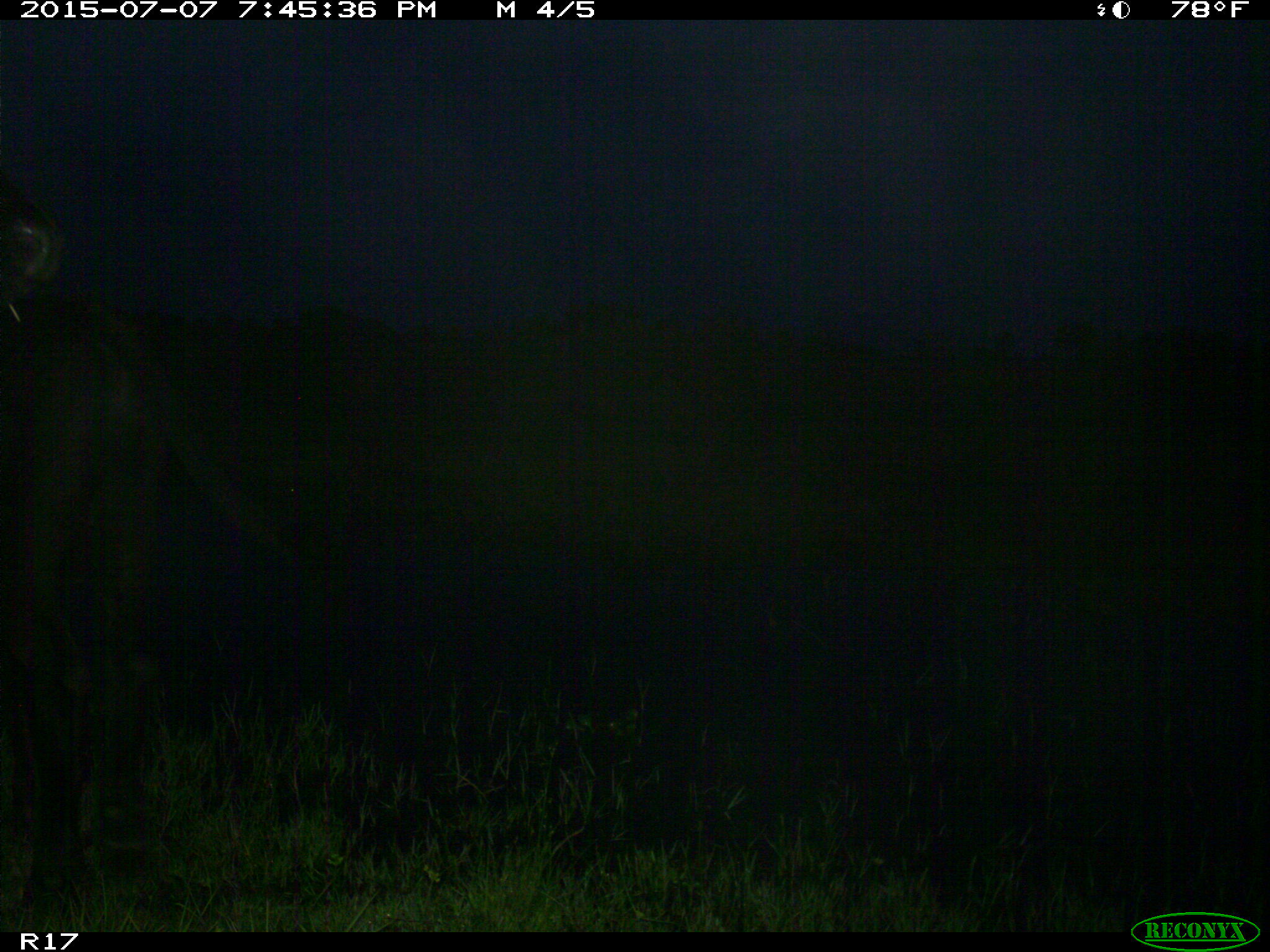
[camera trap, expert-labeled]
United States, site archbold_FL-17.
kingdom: Animalia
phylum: Chordata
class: Mammalia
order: Artiodactyla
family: Bovidae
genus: Bos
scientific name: Bos taurus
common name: domestic cow